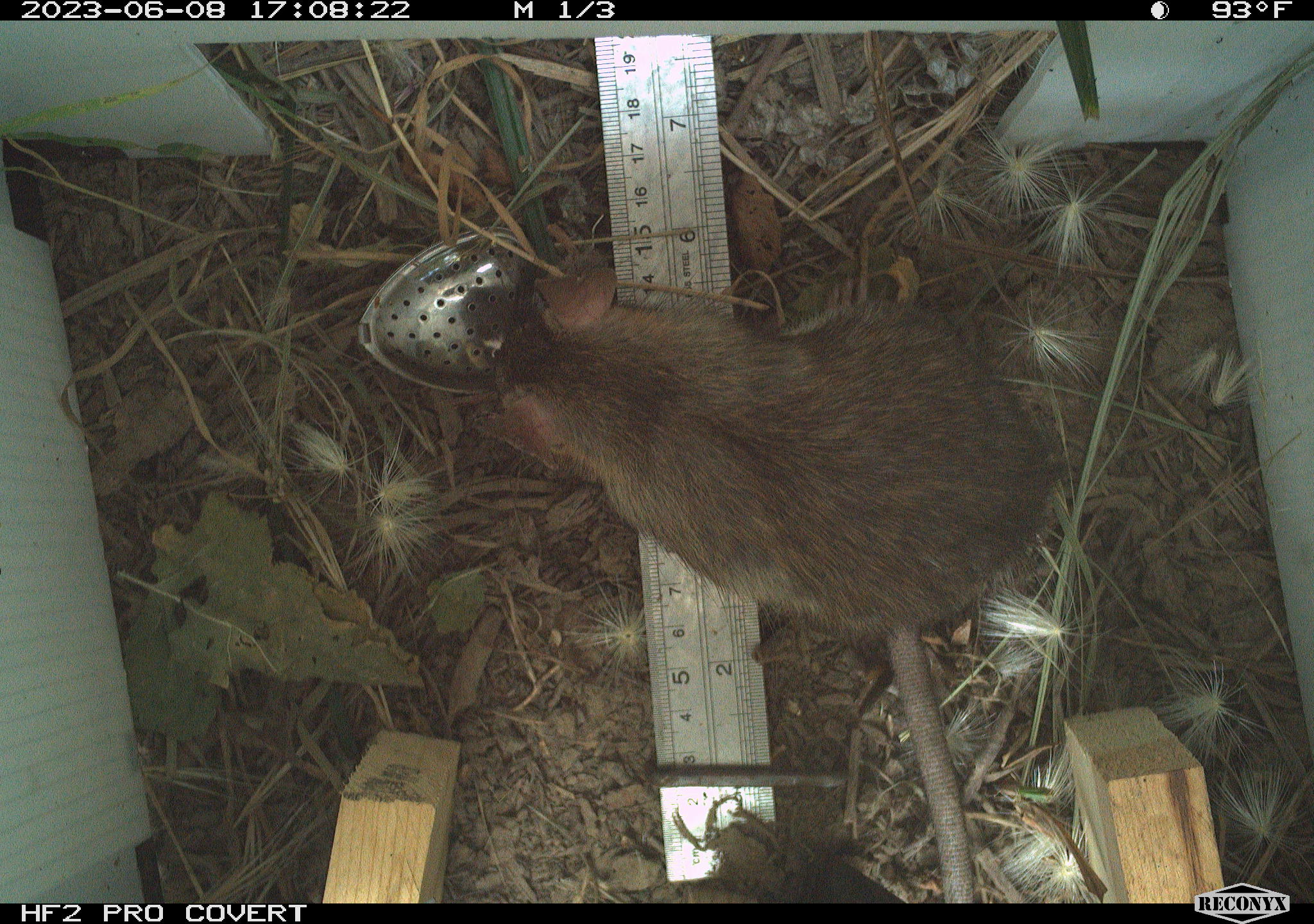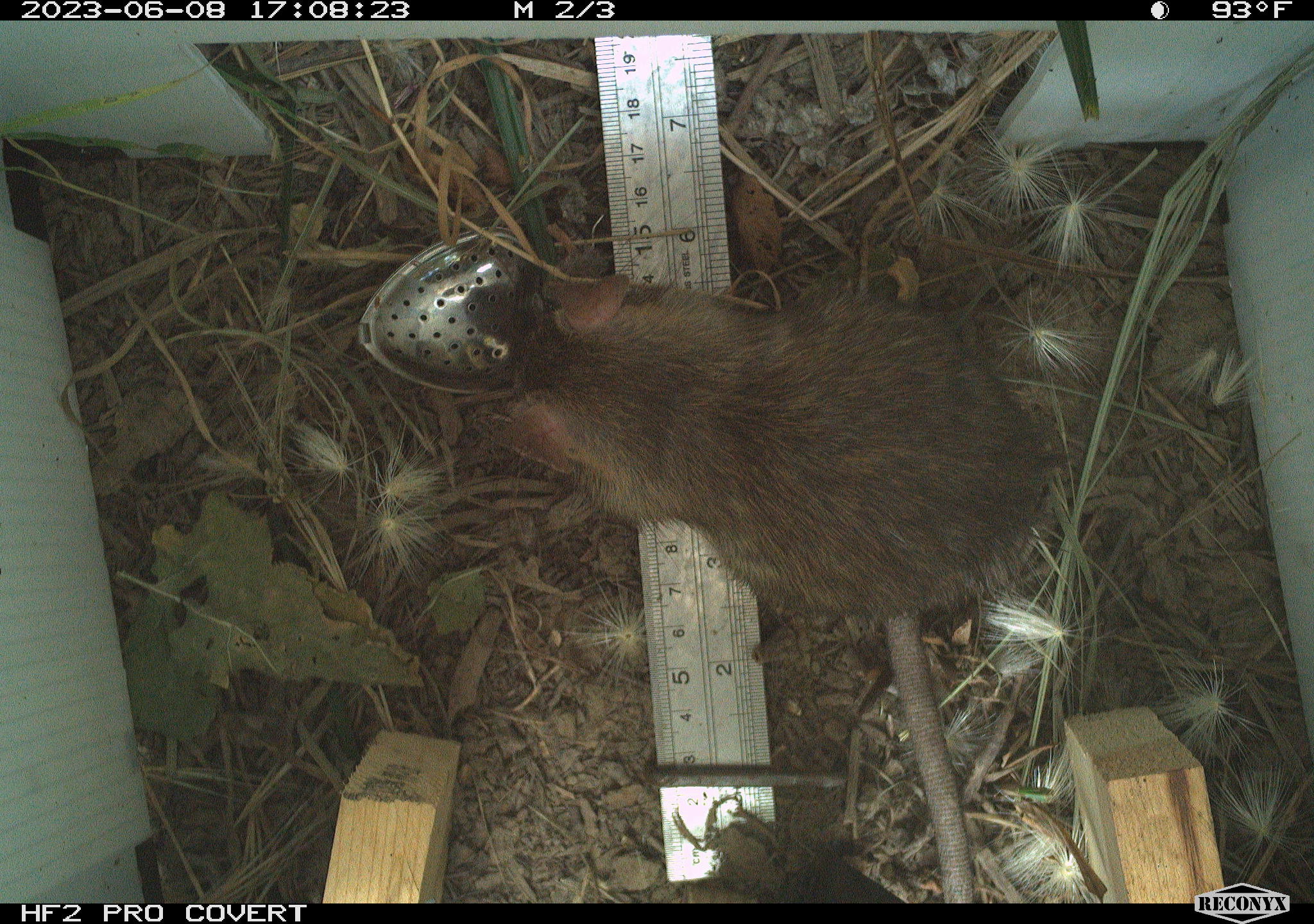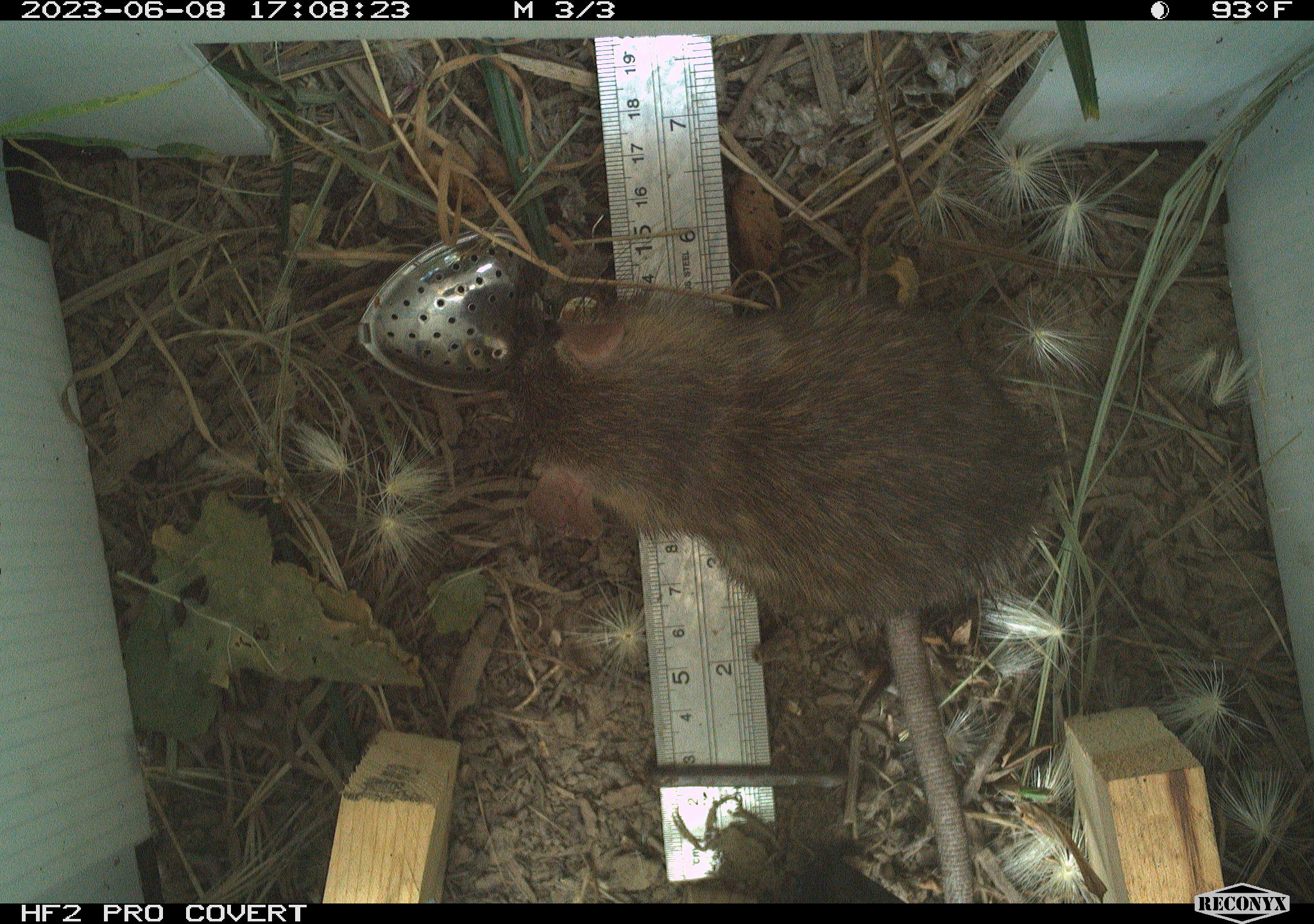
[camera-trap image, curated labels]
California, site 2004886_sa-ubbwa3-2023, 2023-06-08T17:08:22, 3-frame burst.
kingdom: Animalia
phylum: Chordata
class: Mammalia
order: Rodentia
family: Muridae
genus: Rattus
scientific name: Rattus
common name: rat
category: rattus species